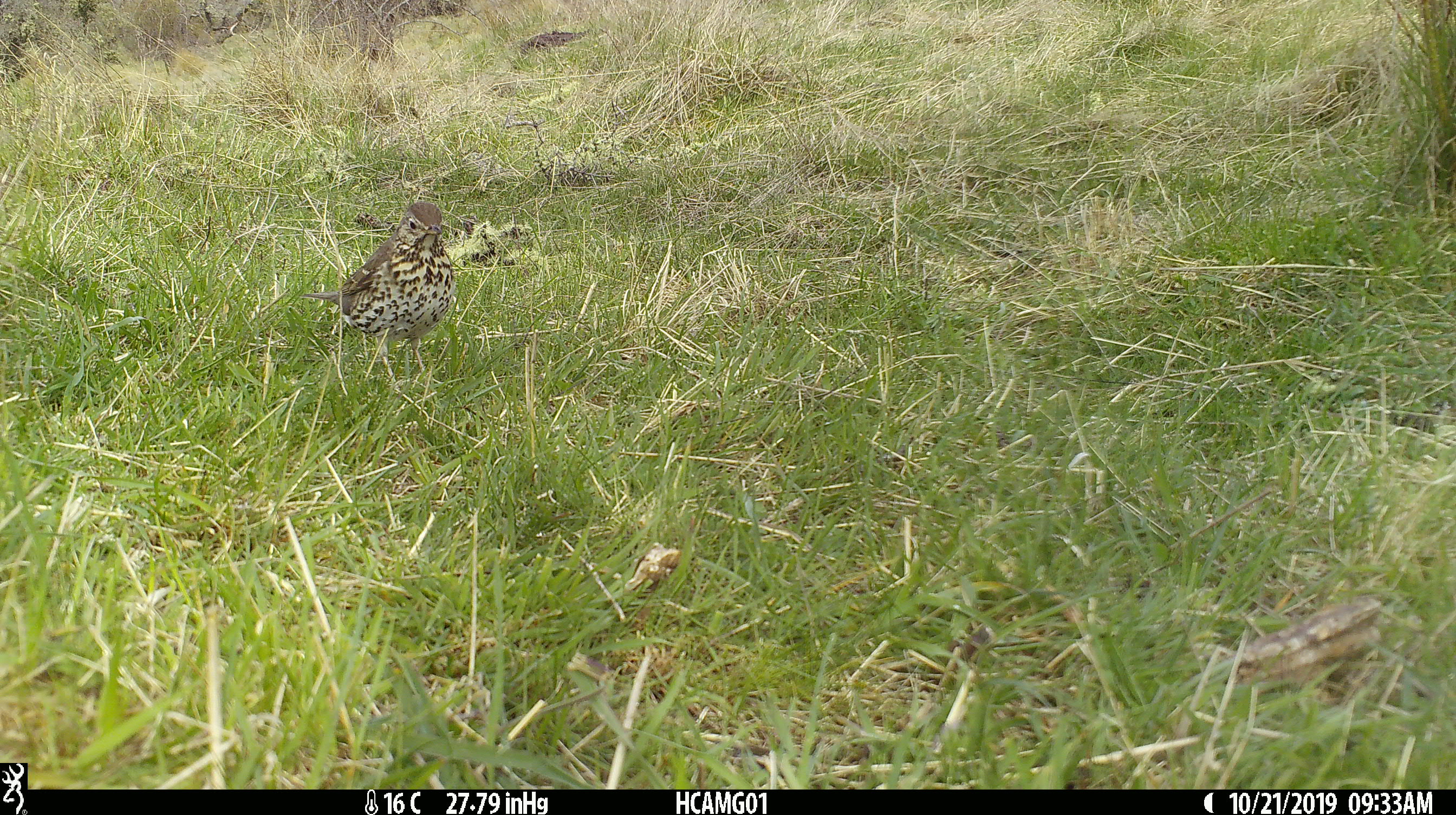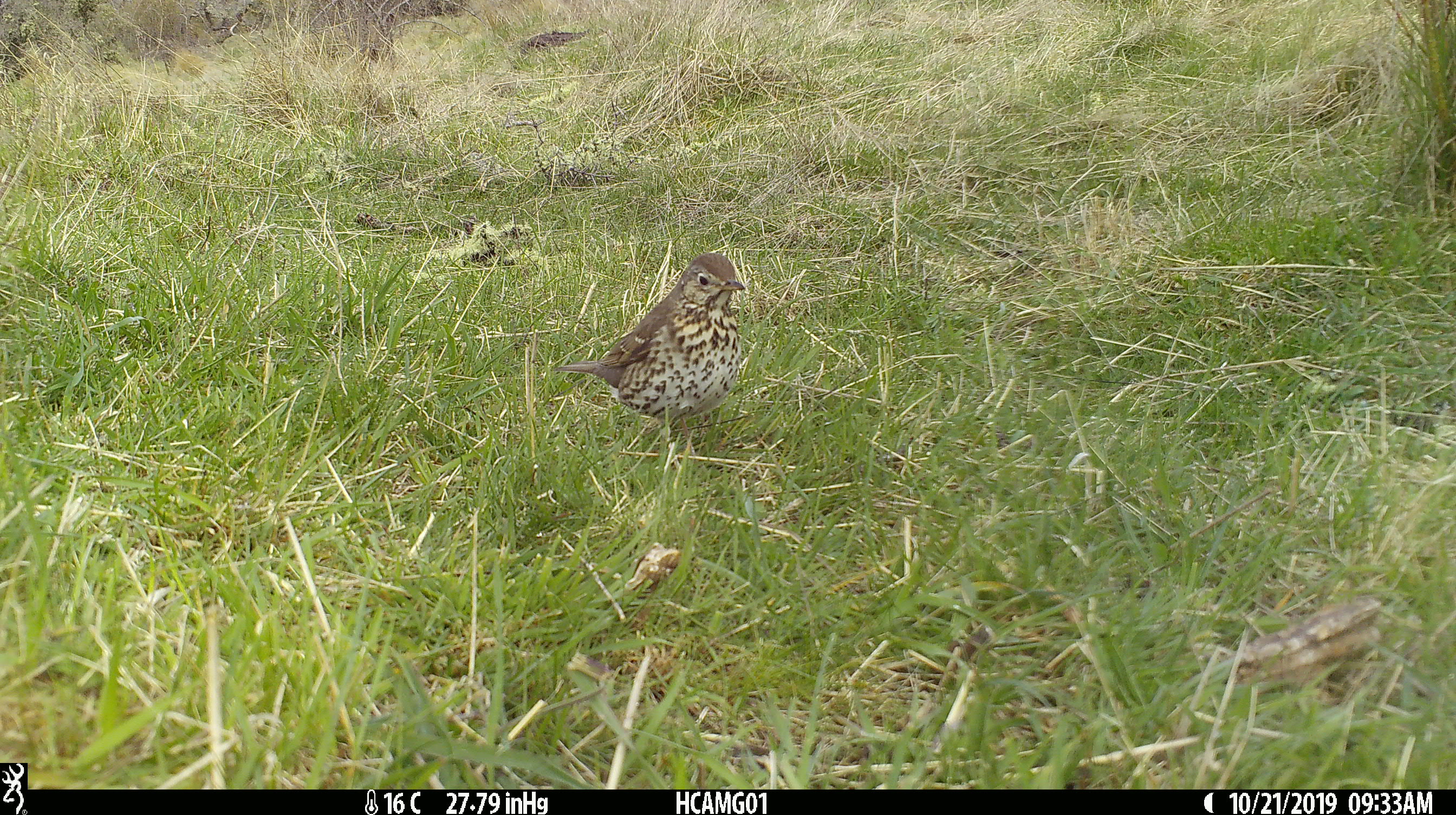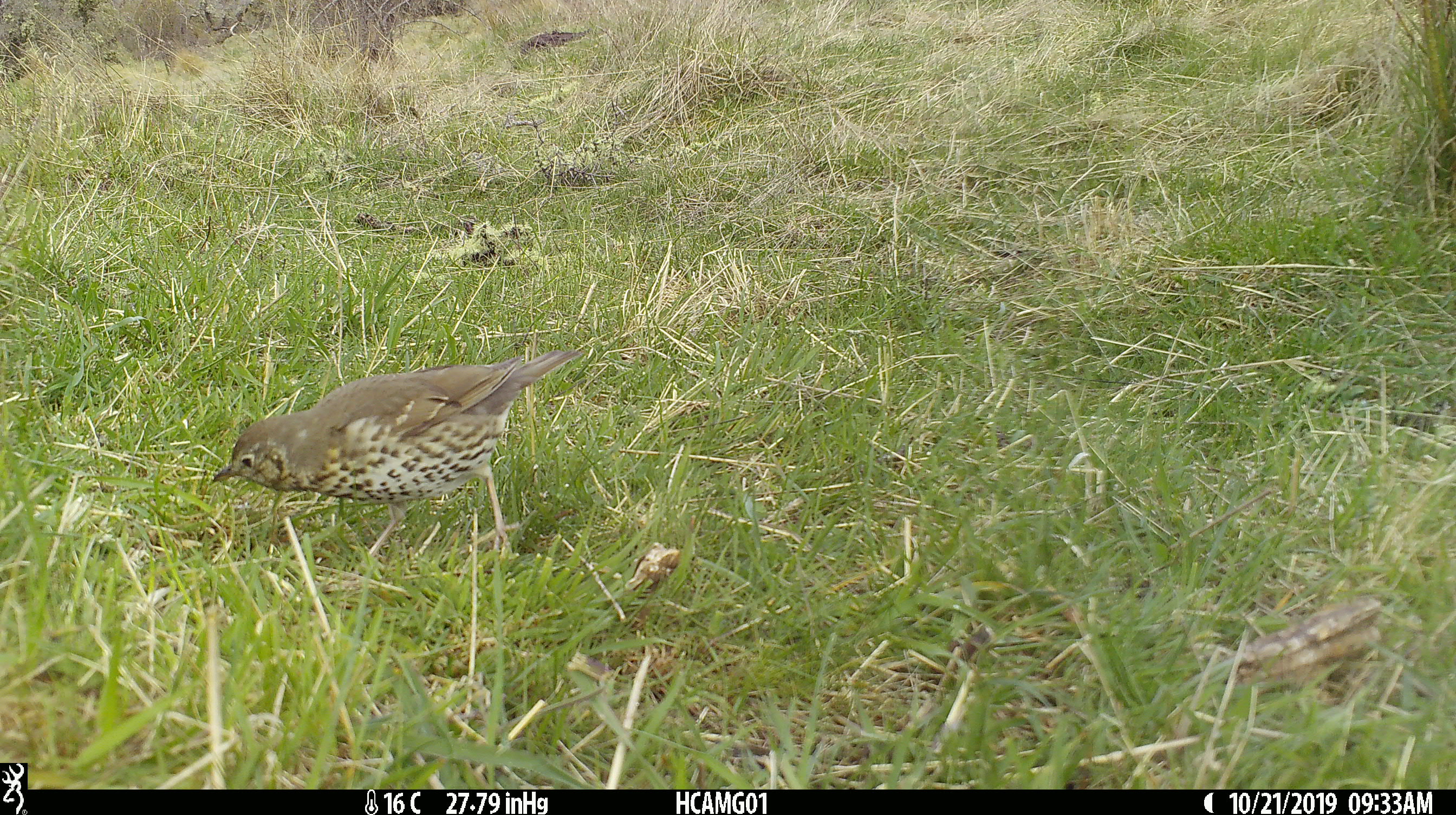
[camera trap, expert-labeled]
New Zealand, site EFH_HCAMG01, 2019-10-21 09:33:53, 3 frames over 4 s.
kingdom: Animalia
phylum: Chordata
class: Aves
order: Passeriformes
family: Turdidae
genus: Turdus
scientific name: Turdus philomelos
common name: song thrush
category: thrush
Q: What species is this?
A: Thrush (song thrush) (Turdus philomelos).